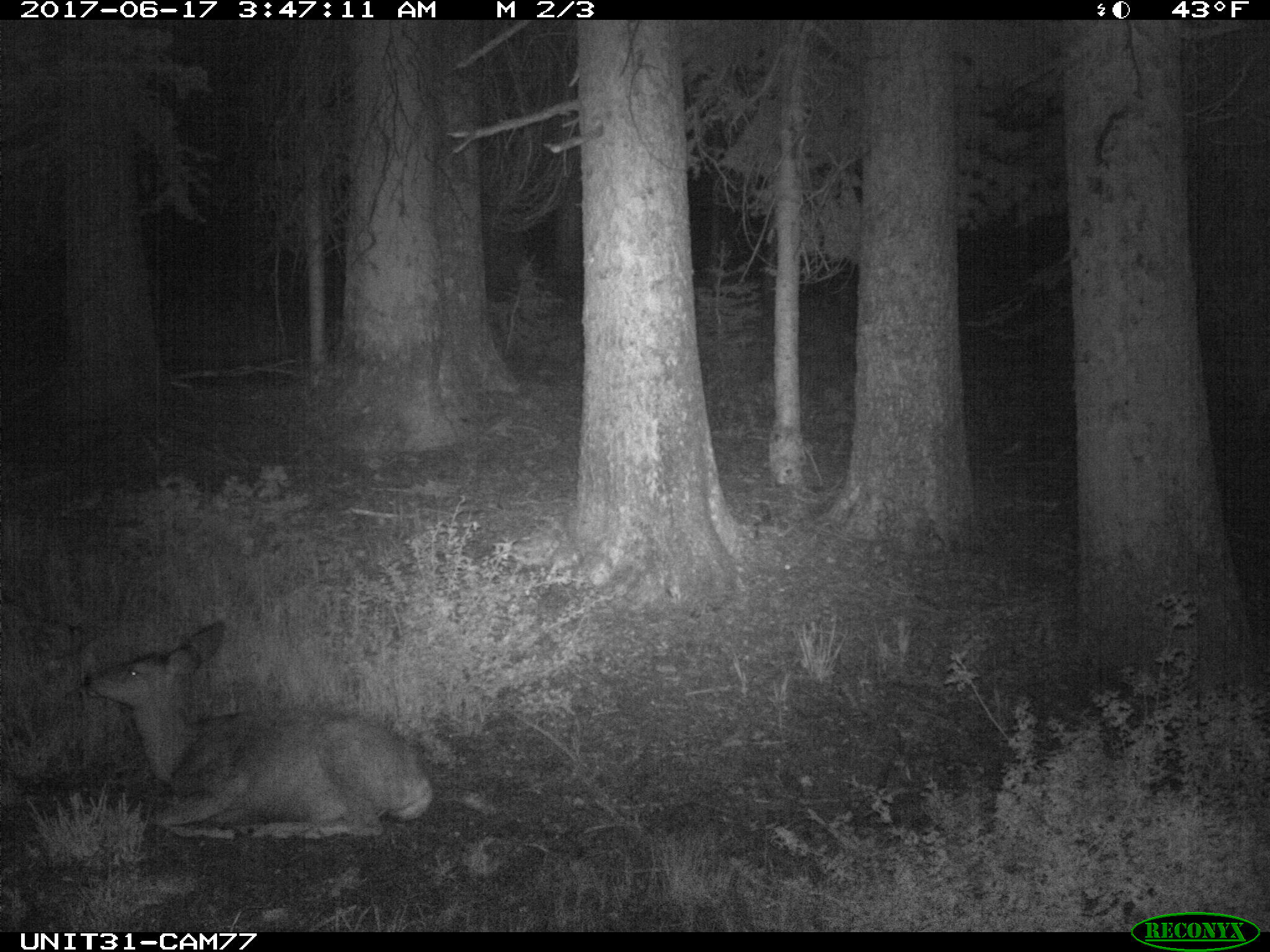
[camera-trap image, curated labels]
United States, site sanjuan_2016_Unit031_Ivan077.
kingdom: Animalia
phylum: Chordata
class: Mammalia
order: Artiodactyla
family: Cervidae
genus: Odocoileus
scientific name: Odocoileus hemionus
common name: mule deer